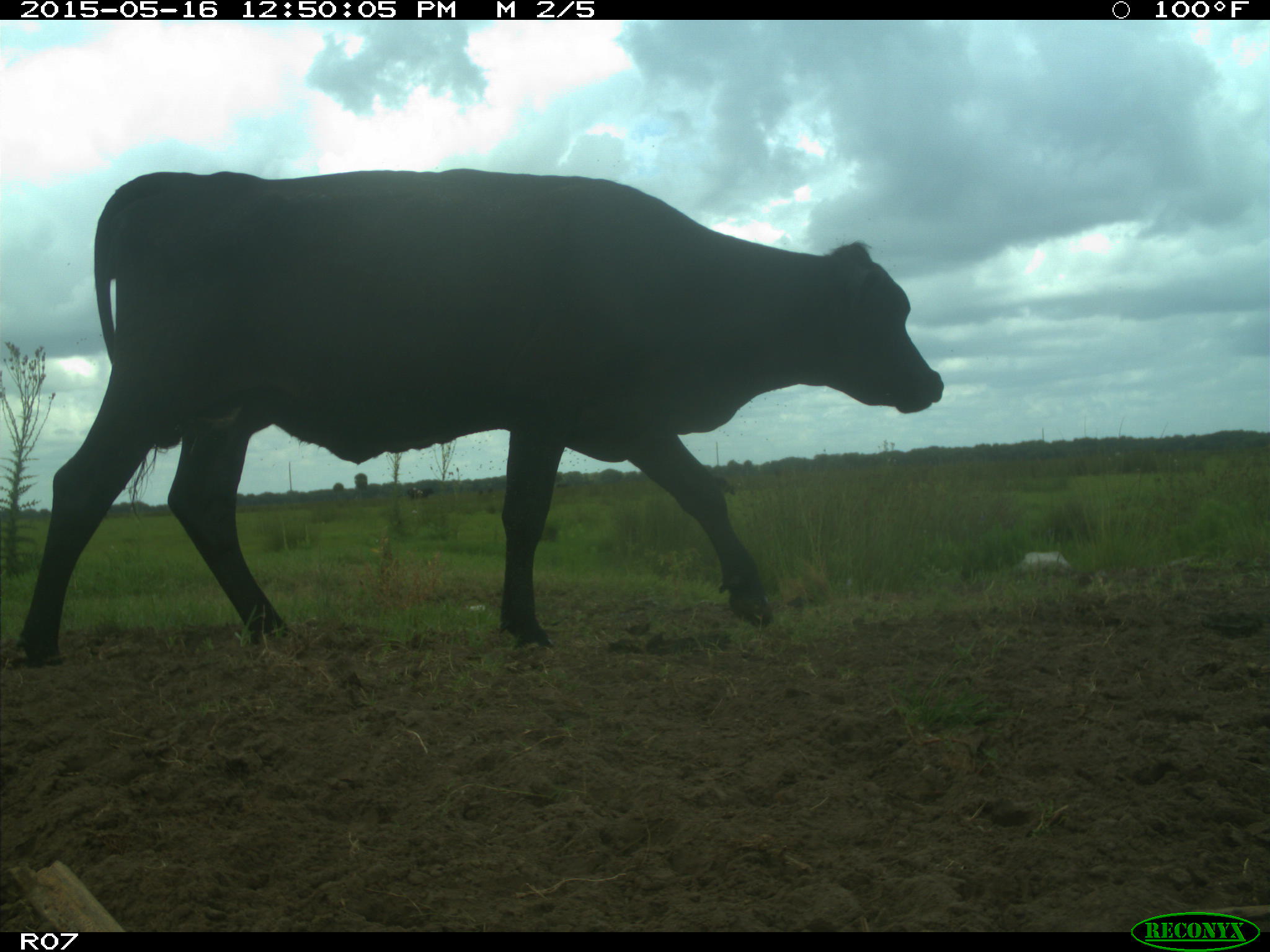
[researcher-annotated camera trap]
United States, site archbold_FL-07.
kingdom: Animalia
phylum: Chordata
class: Mammalia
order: Artiodactyla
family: Bovidae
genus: Bos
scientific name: Bos taurus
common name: domestic cow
Bos taurus (domestic cow).